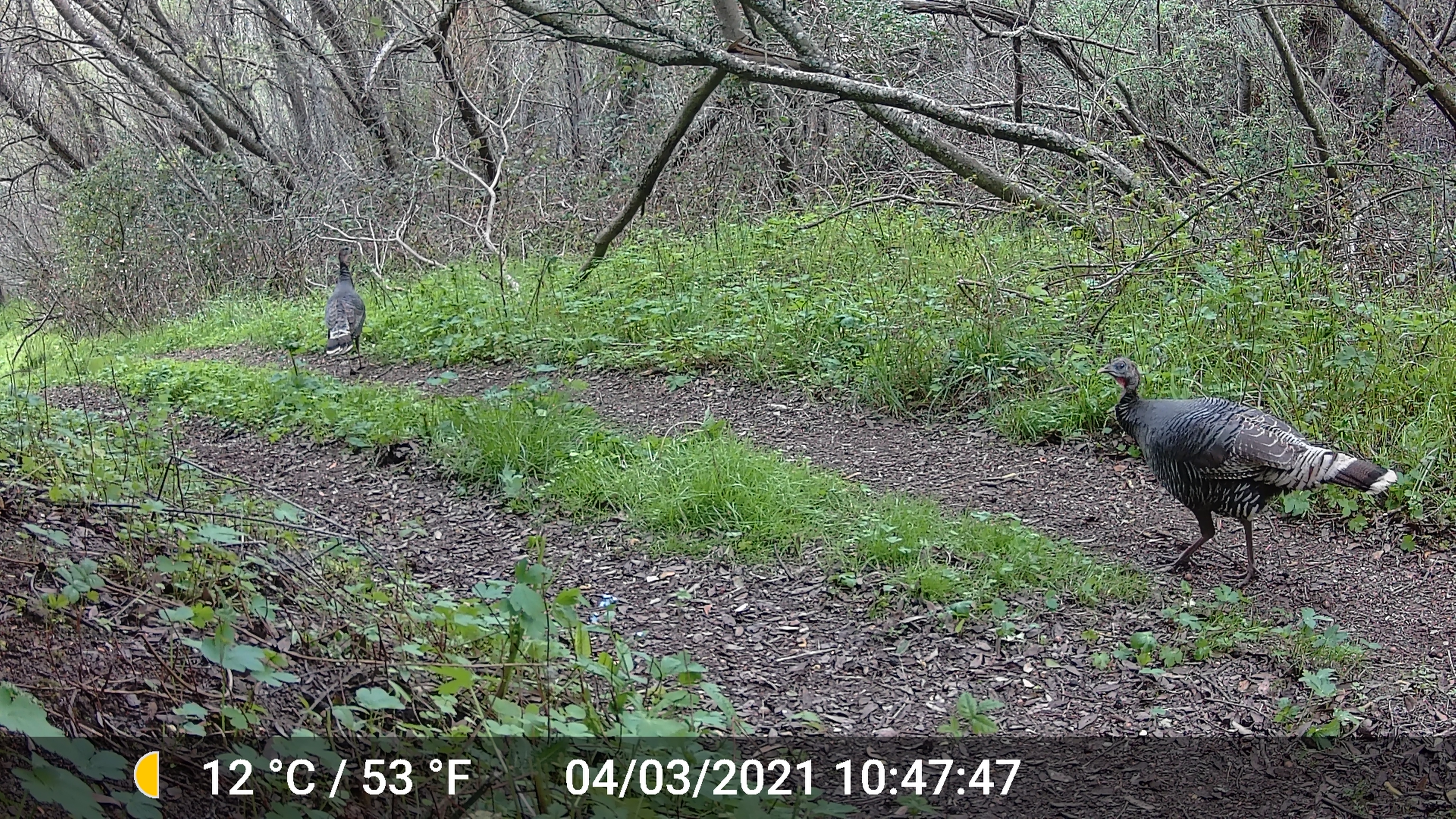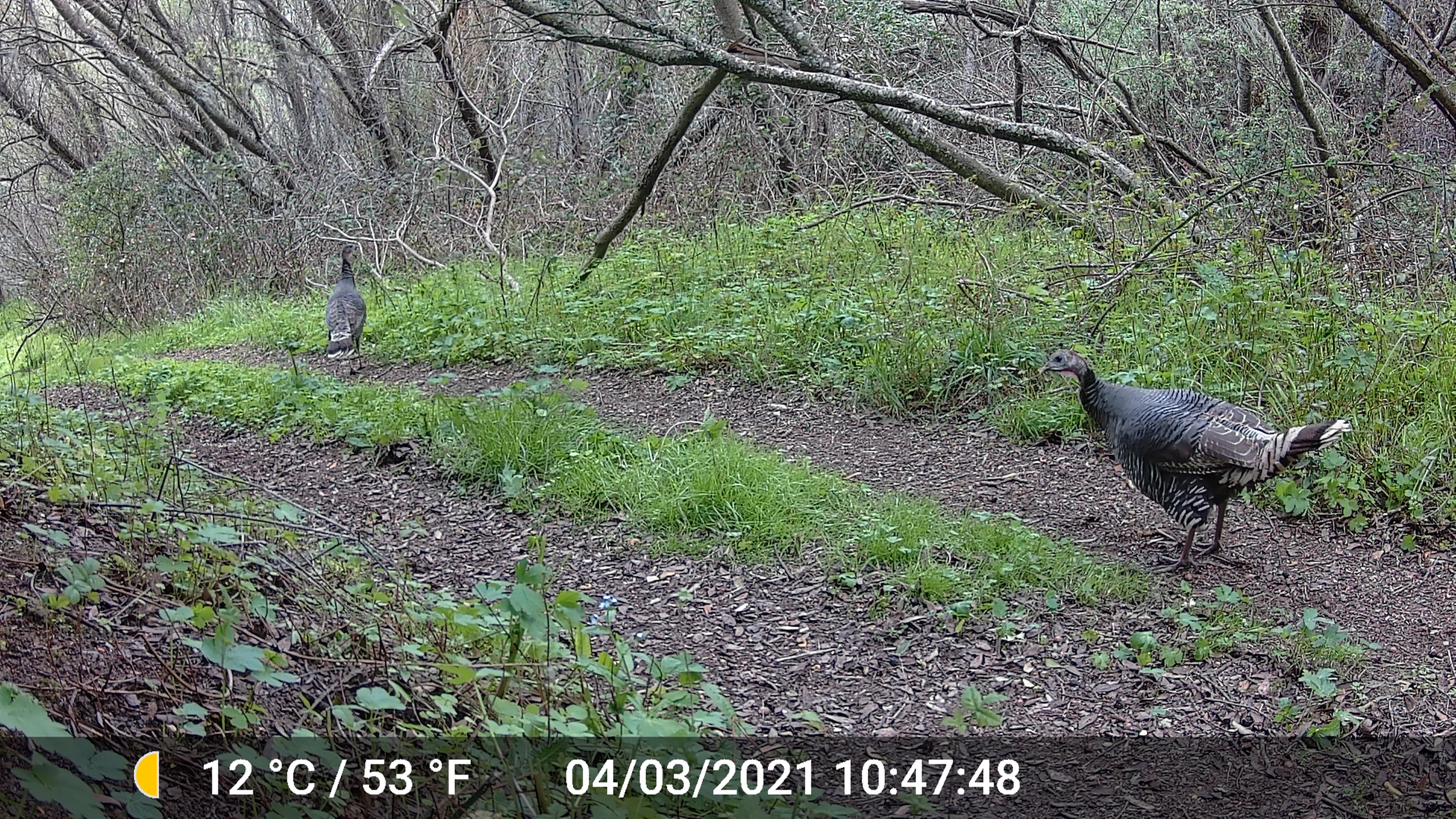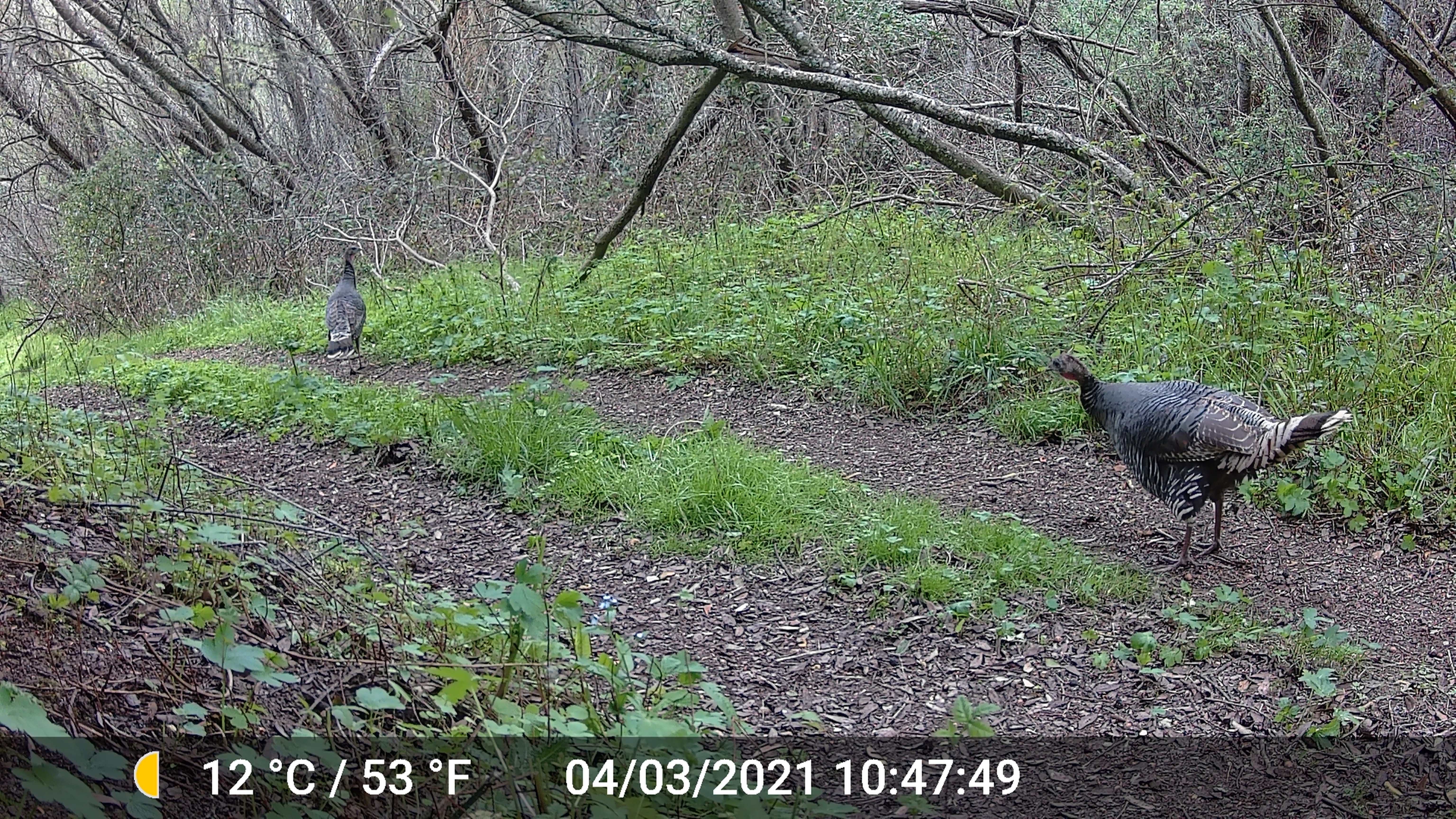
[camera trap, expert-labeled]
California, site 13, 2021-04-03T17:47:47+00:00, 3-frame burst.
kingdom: Animalia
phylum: Chordata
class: Aves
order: Galliformes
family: Phasianidae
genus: Meleagris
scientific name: Meleagris gallopavo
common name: turkey